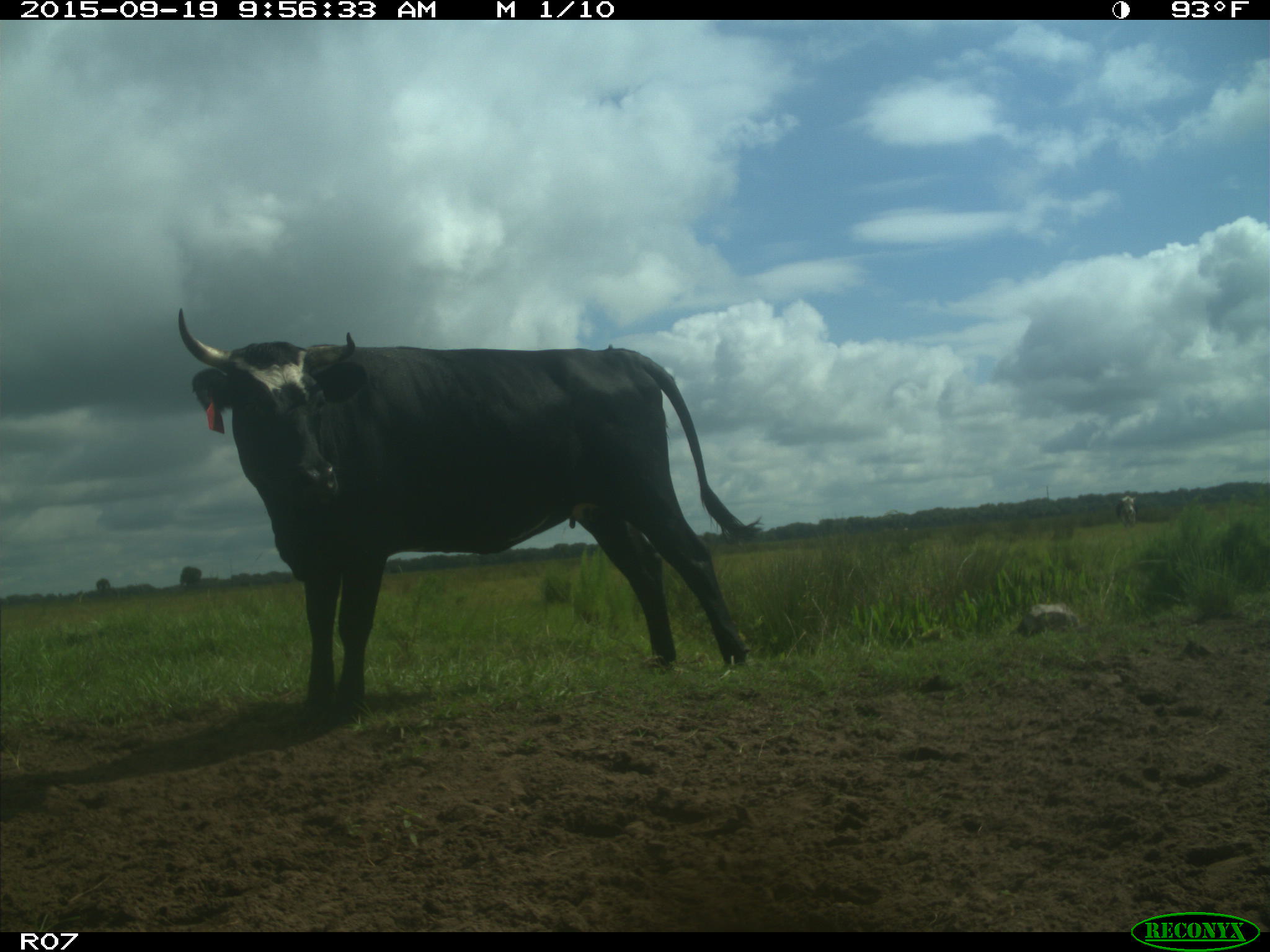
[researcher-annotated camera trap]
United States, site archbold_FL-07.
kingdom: Animalia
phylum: Chordata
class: Mammalia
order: Artiodactyla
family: Bovidae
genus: Bos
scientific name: Bos taurus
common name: domestic cow